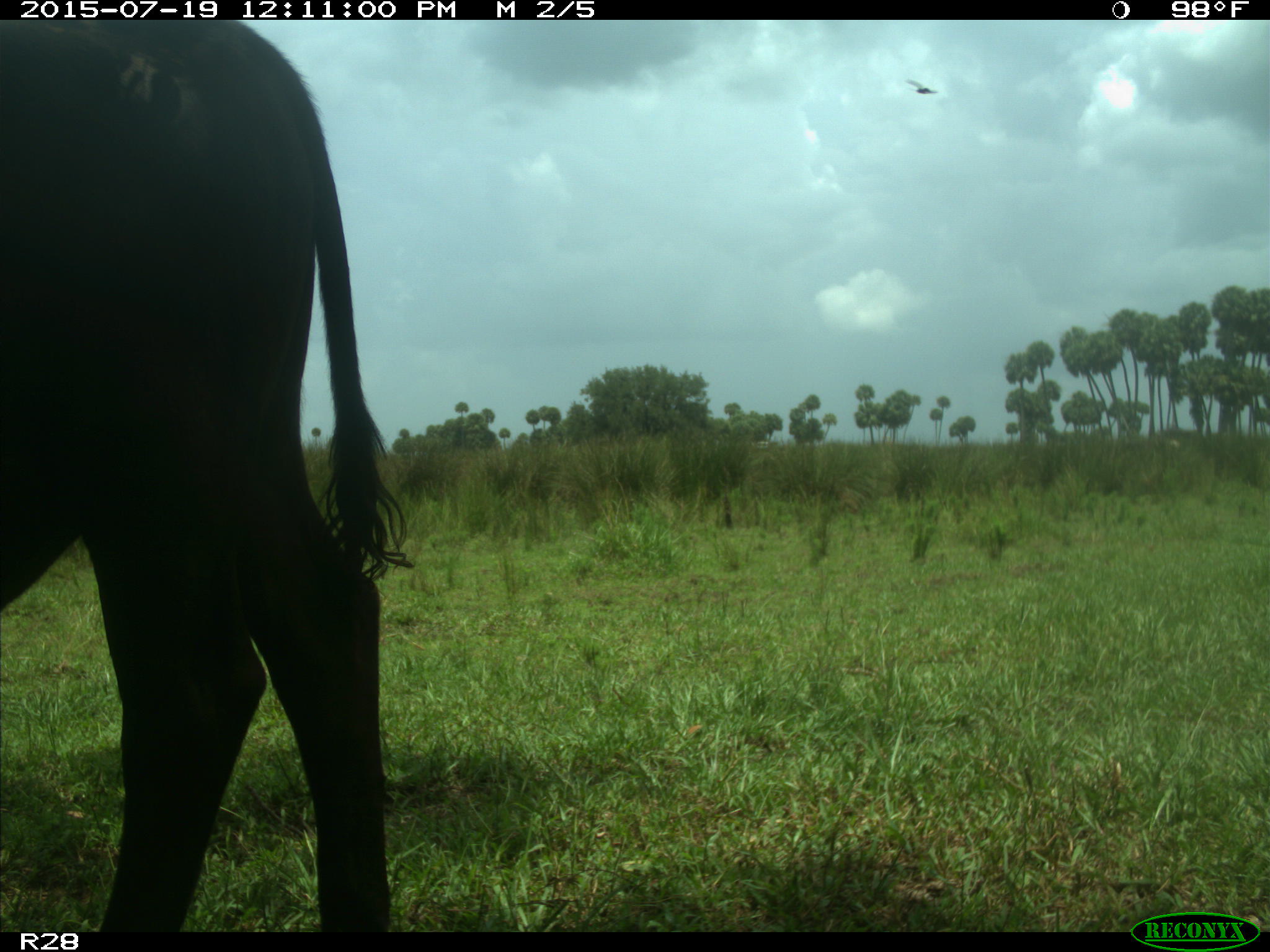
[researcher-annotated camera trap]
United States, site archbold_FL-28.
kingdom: Animalia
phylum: Chordata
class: Mammalia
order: Artiodactyla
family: Bovidae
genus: Bos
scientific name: Bos taurus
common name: domestic cow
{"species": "Bos taurus (domestic cow)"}